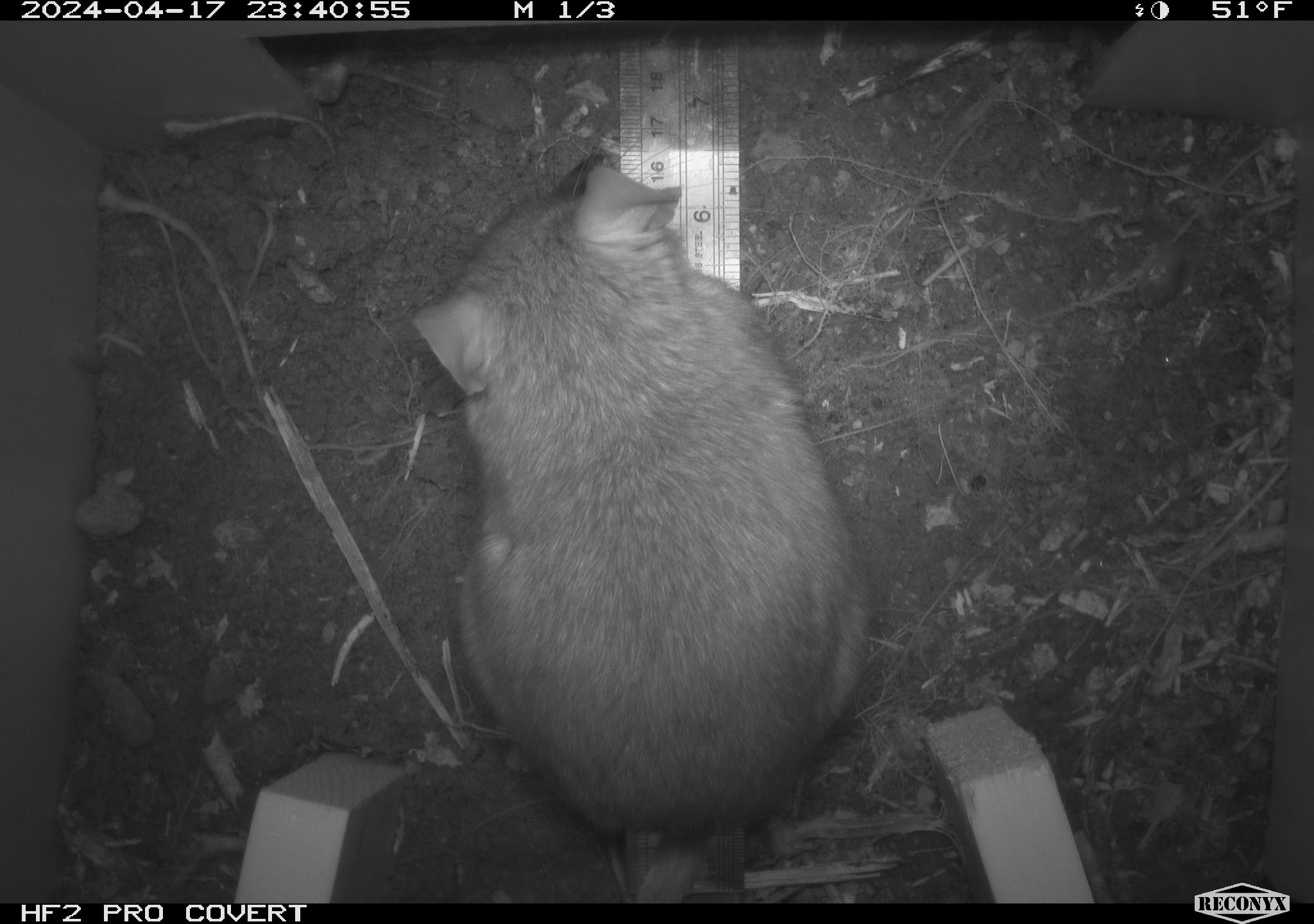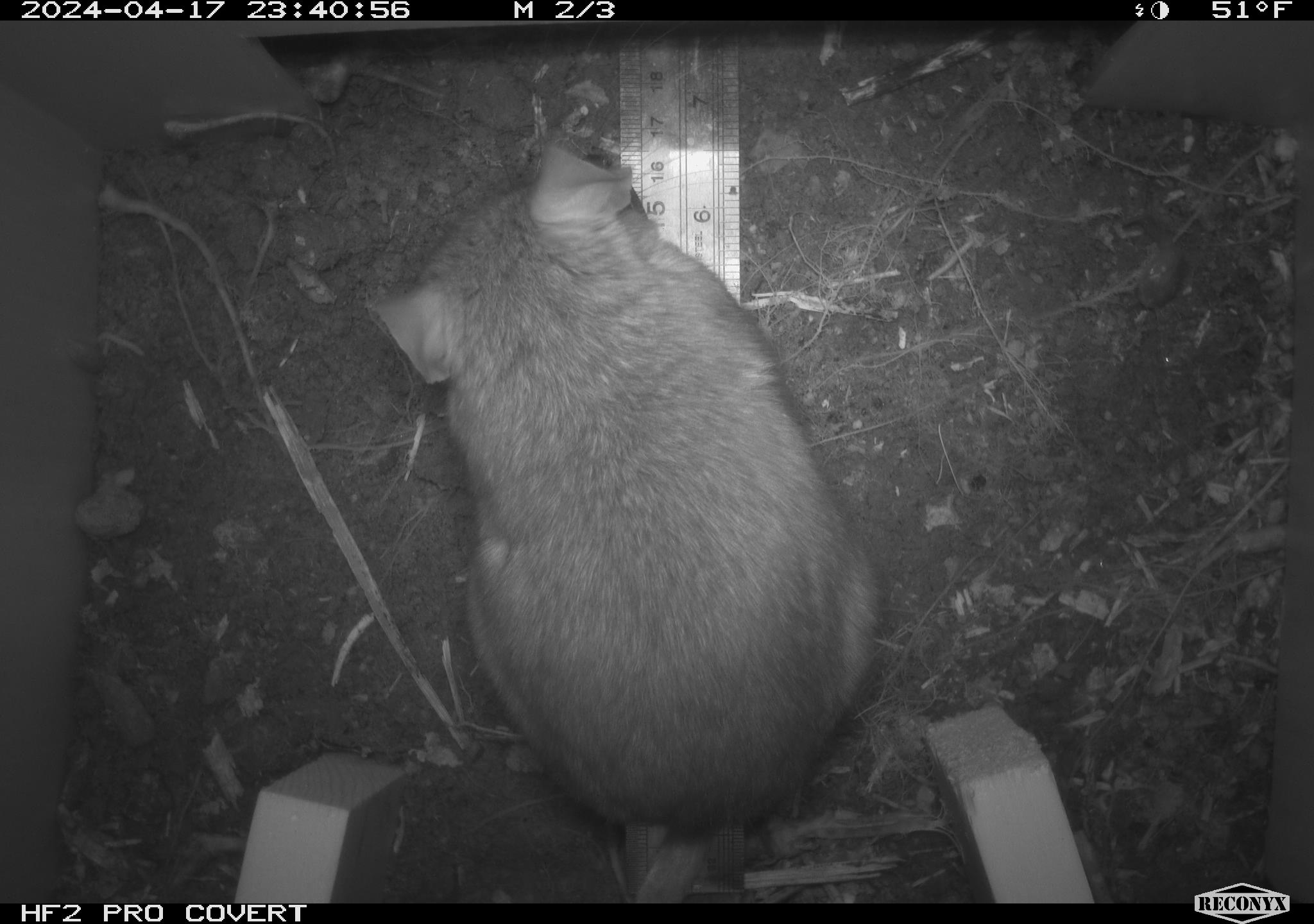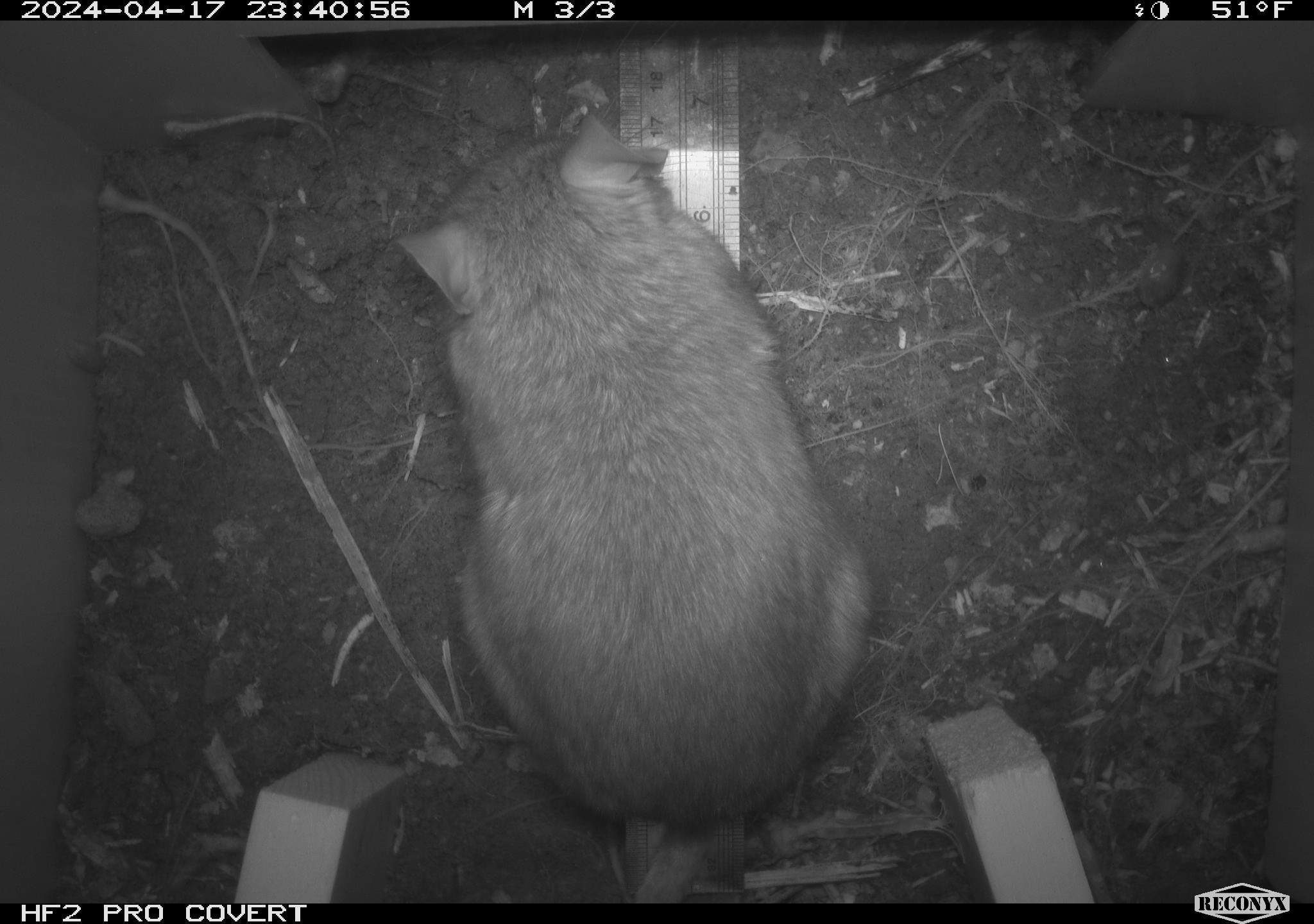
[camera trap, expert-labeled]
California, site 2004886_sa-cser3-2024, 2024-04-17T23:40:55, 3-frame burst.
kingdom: Animalia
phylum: Chordata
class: Mammalia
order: Rodentia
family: Muridae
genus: Rattus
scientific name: Rattus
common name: rat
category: rattus species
Rattus species (rat) (Rattus).